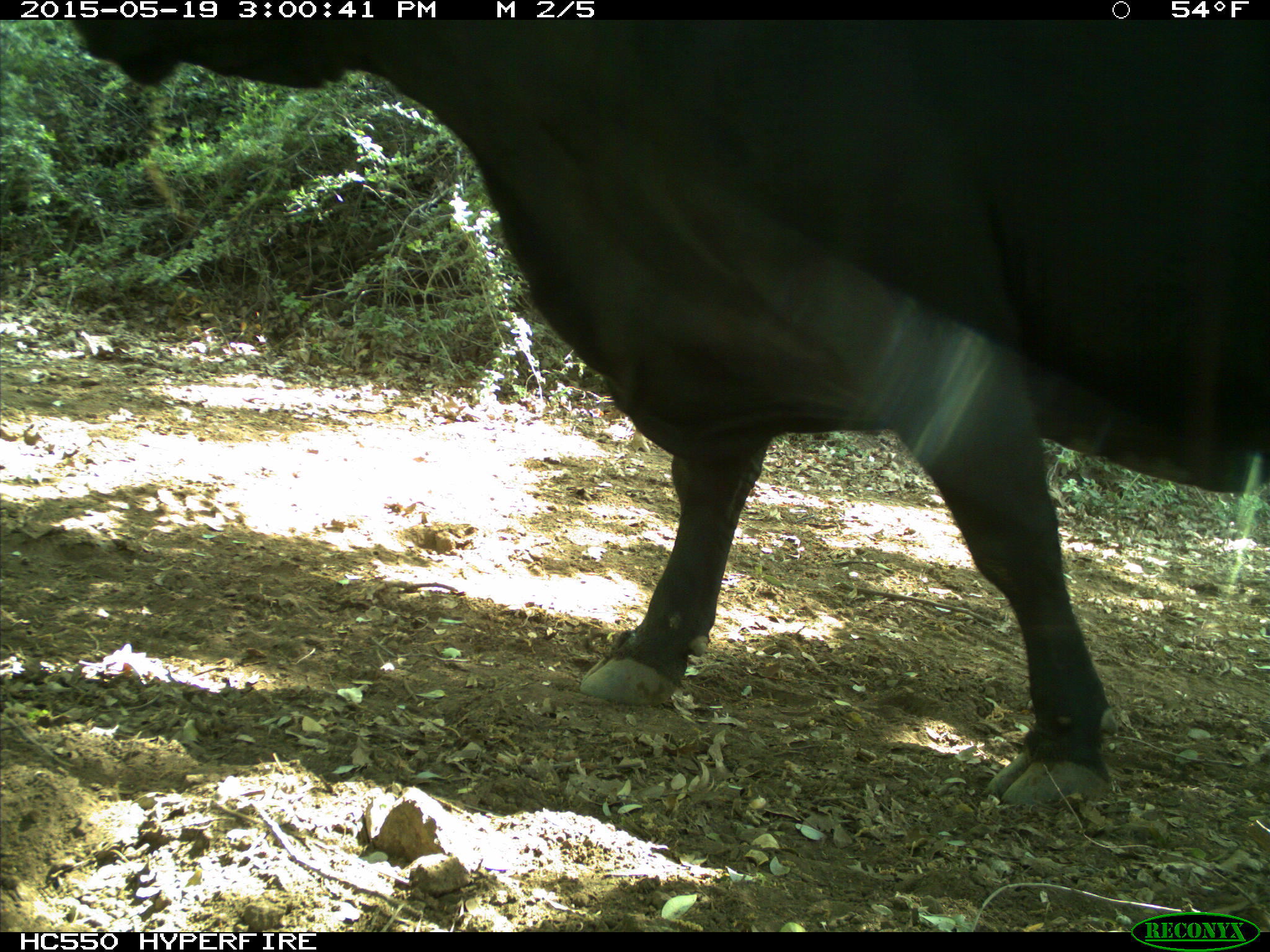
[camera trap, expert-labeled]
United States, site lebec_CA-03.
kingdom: Animalia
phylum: Chordata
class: Mammalia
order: Artiodactyla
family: Bovidae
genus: Bos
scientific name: Bos taurus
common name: domestic cow